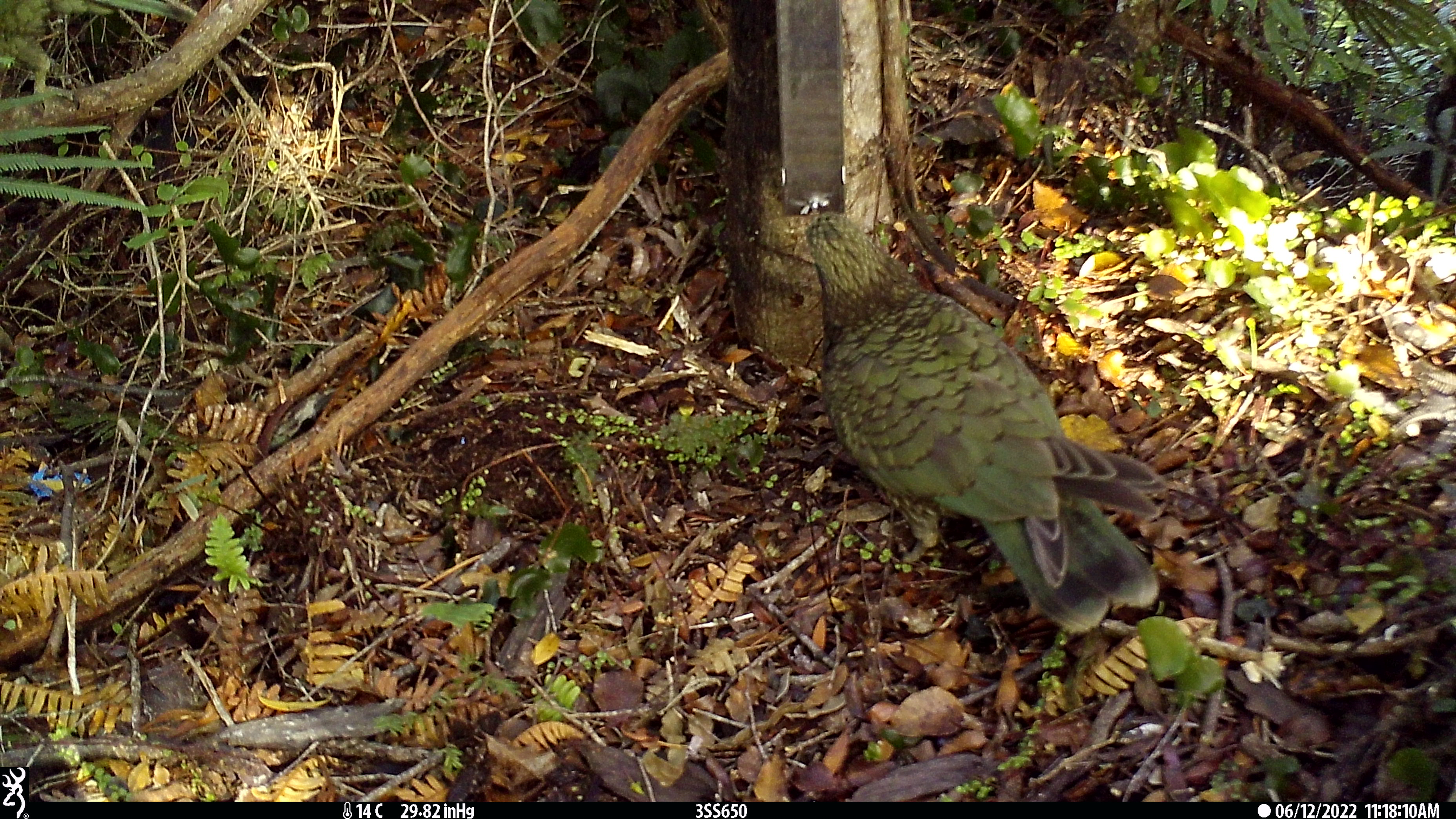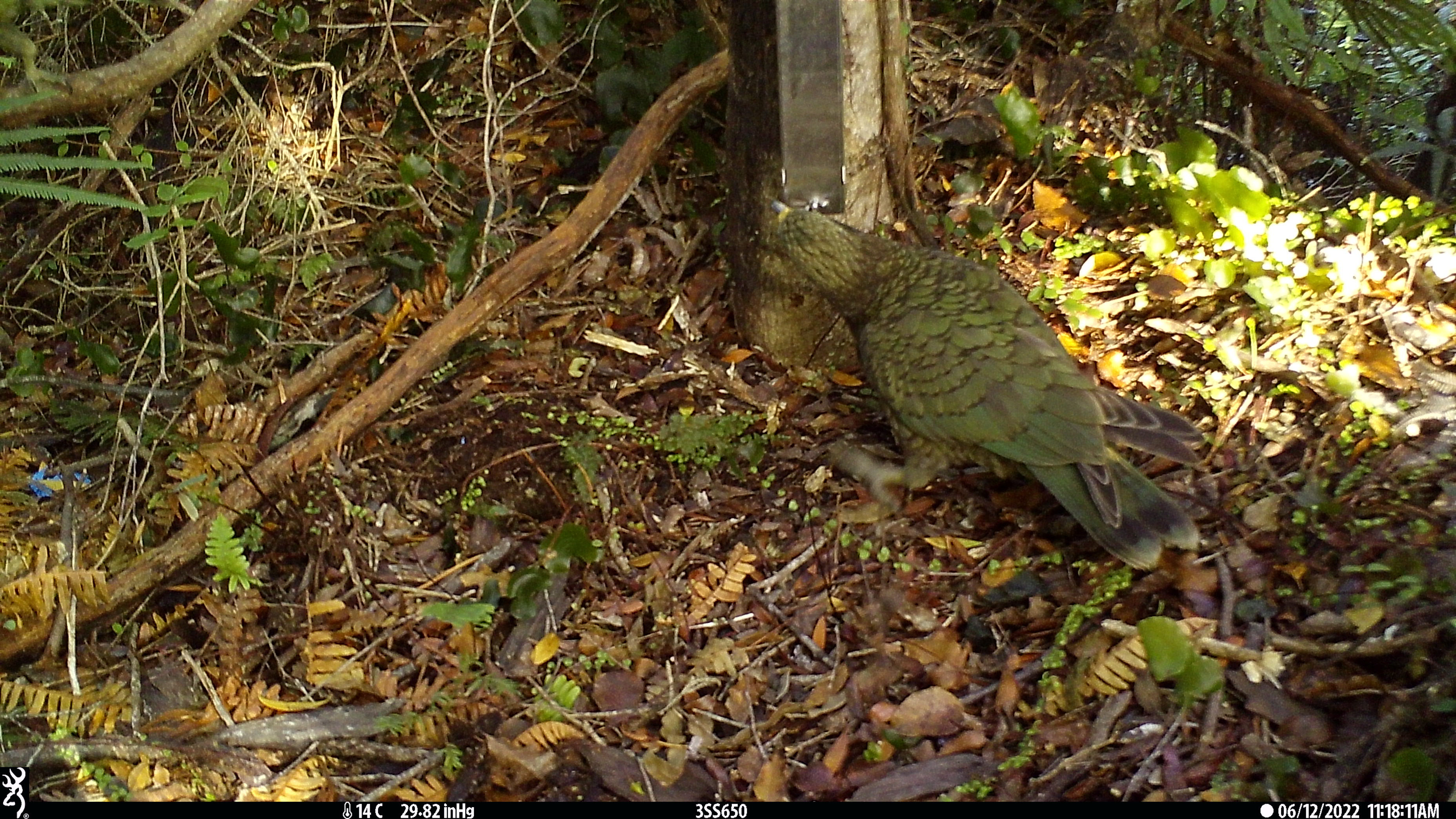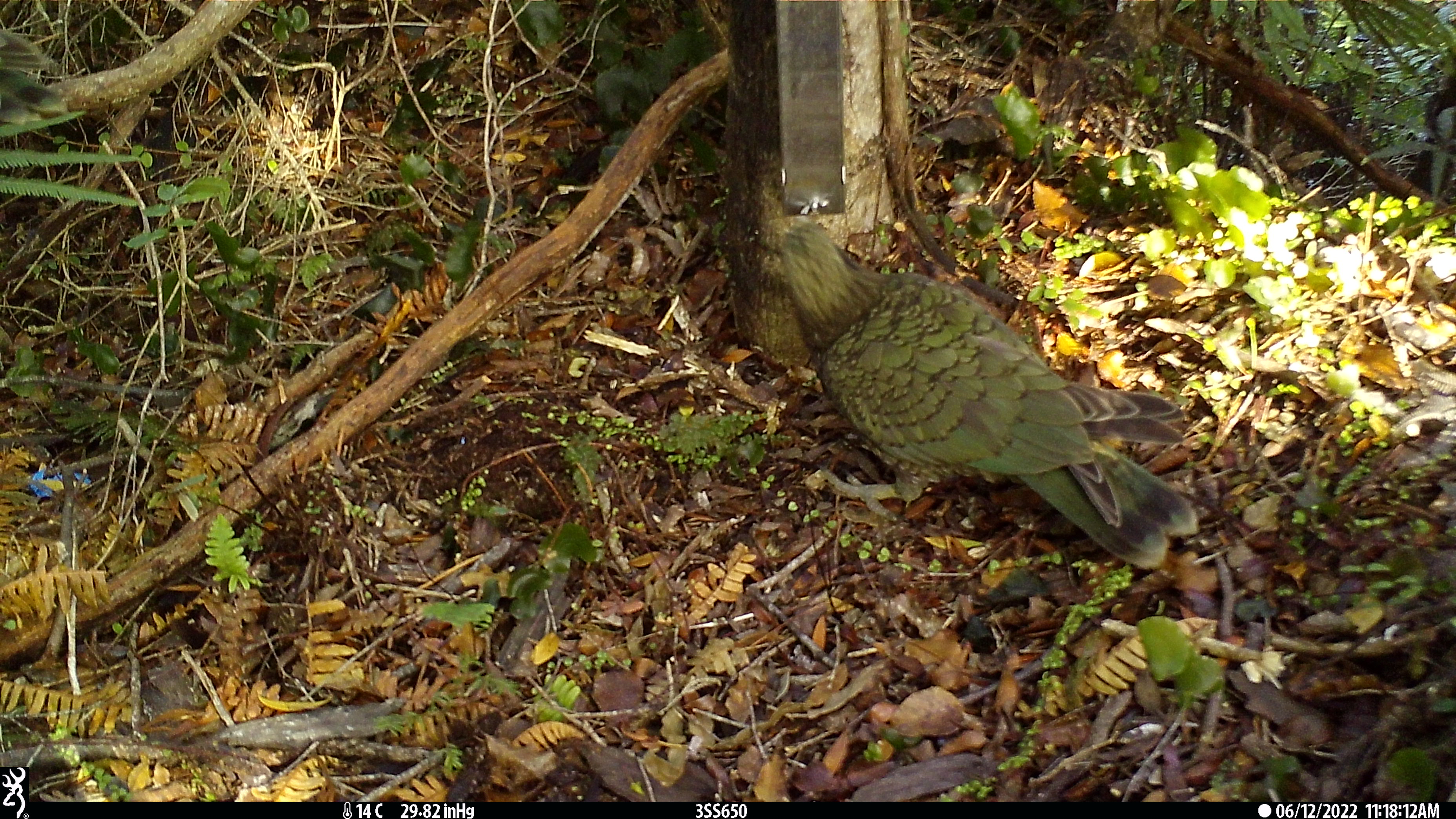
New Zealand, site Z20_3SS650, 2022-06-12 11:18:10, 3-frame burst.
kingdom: Animalia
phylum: Chordata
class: Aves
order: Psittaciformes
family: Strigopidae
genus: Nestor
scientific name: Nestor notabilis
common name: kea